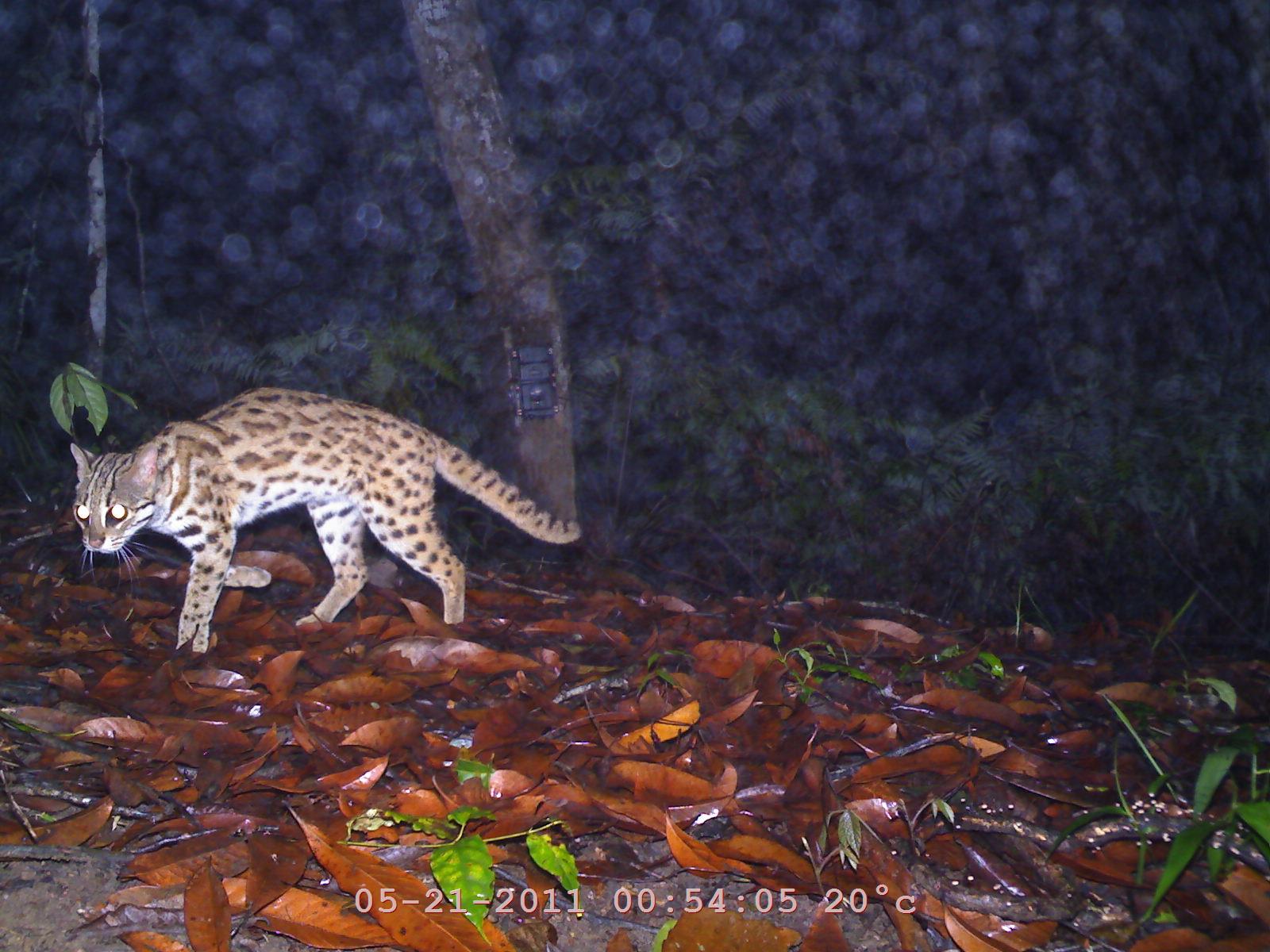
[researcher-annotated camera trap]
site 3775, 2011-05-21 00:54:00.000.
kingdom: Animalia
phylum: Chordata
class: Mammalia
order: Carnivora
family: Felidae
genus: Prionailurus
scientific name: Prionailurus bengalensis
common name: mainland leopard cat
Prionailurus bengalensis (mainland leopard cat), count 1.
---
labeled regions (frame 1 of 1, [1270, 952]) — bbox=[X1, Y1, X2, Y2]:
prionailurus bengalensis: bbox=[67, 385, 585, 656]